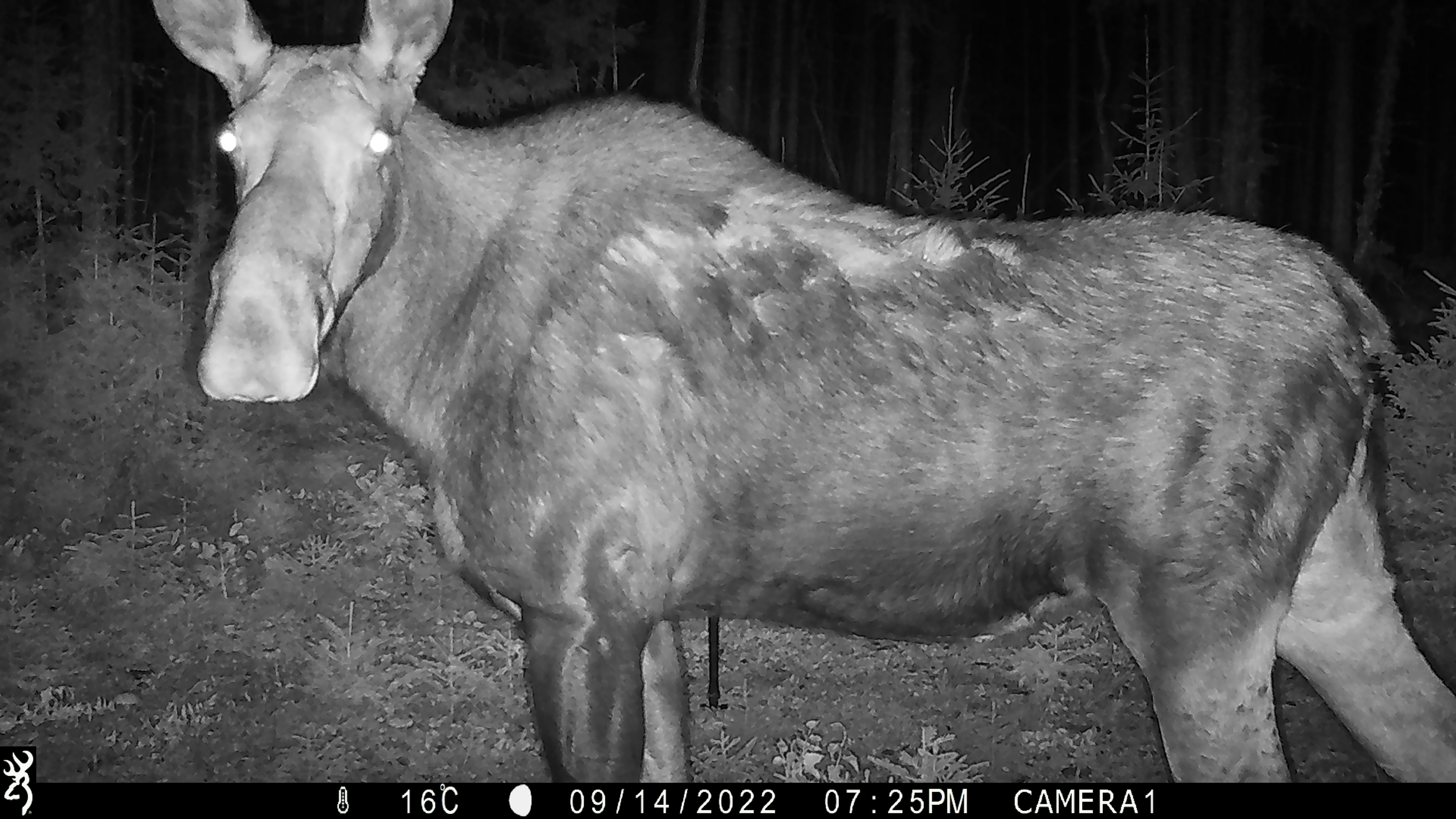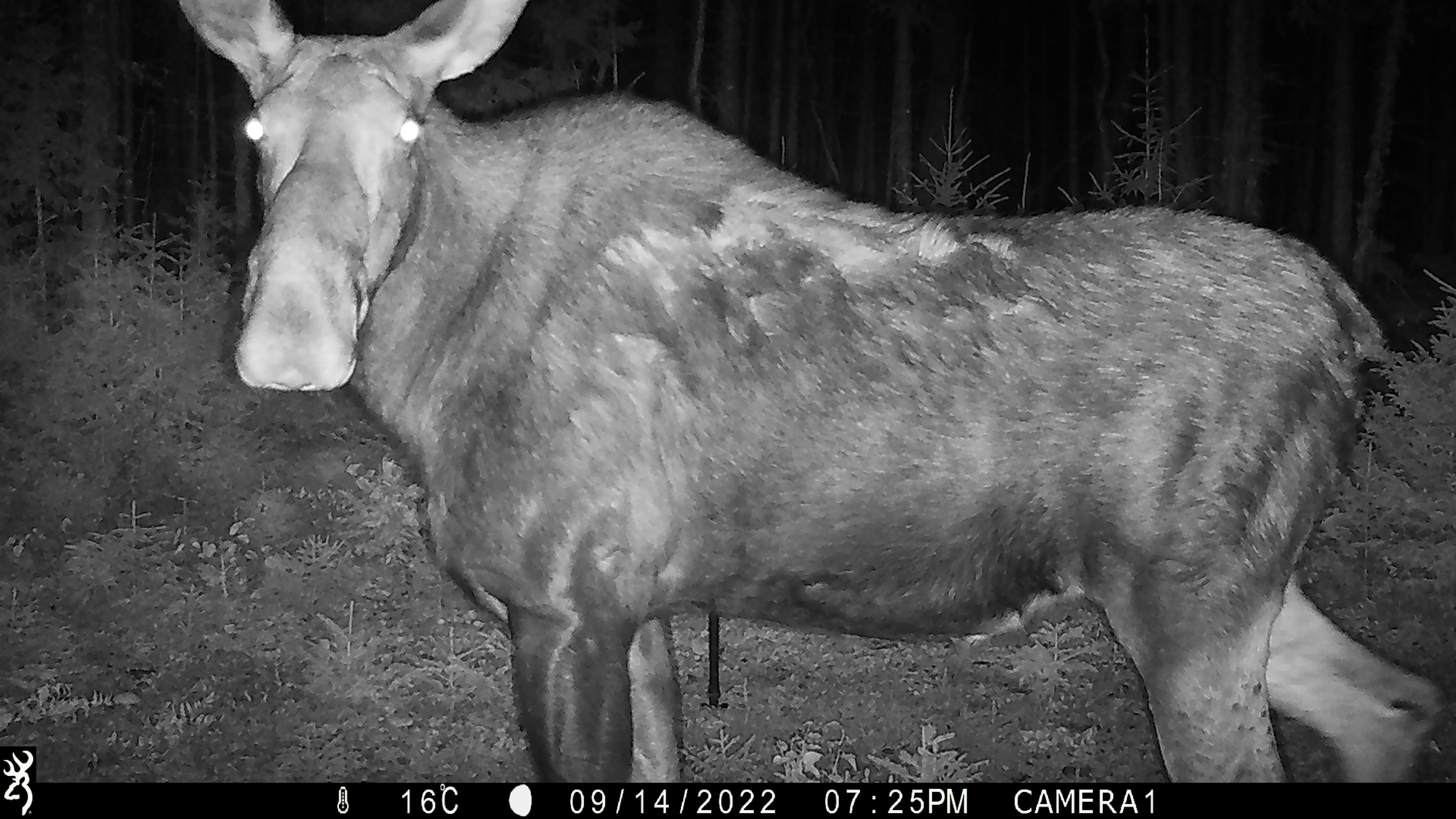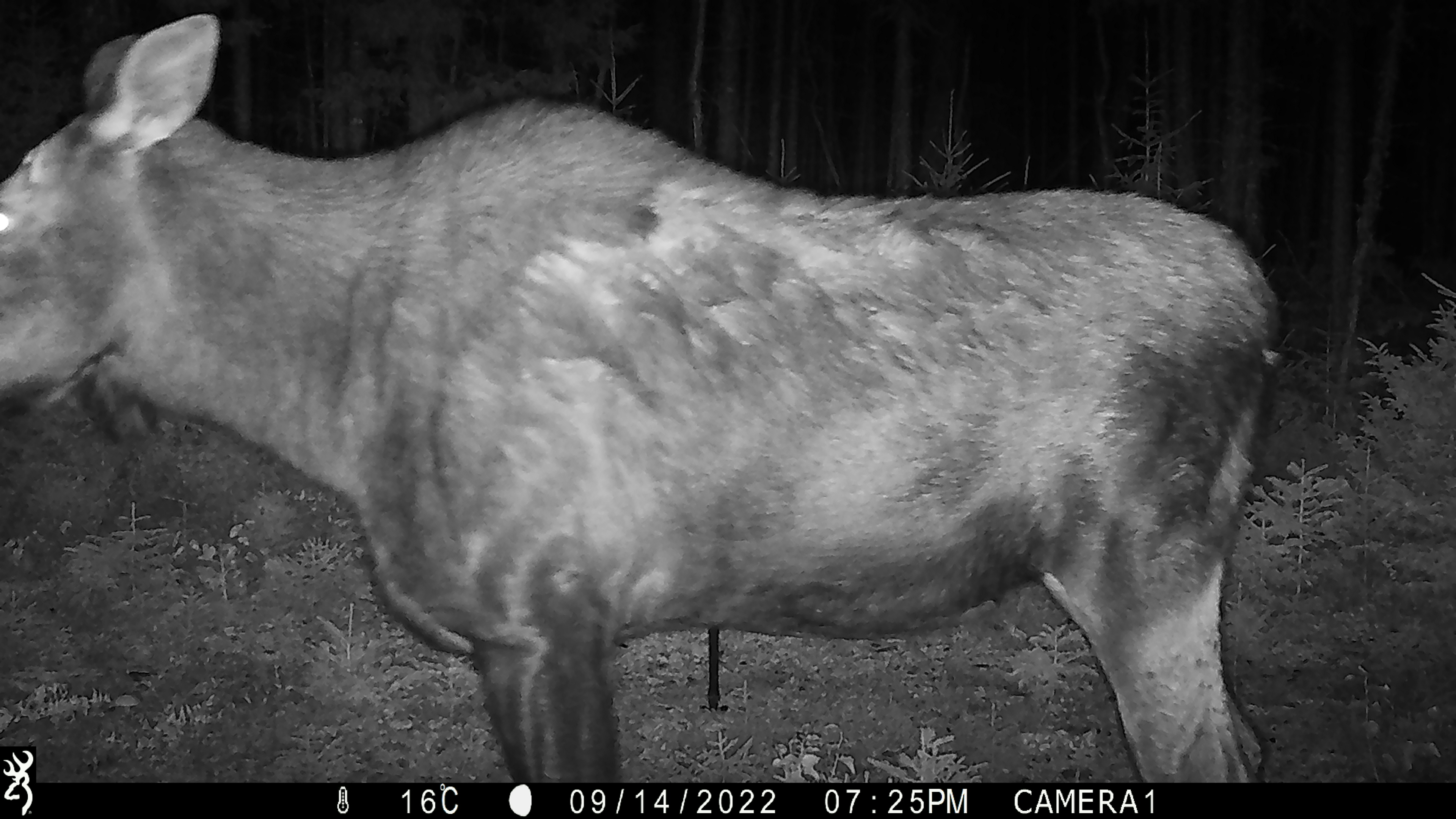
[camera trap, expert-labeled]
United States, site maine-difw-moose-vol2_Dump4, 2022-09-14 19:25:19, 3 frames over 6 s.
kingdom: Animalia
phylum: Chordata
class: Mammalia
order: Artiodactyla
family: Cervidae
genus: Alces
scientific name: Alces alces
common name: moose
Moose (Alces alces).